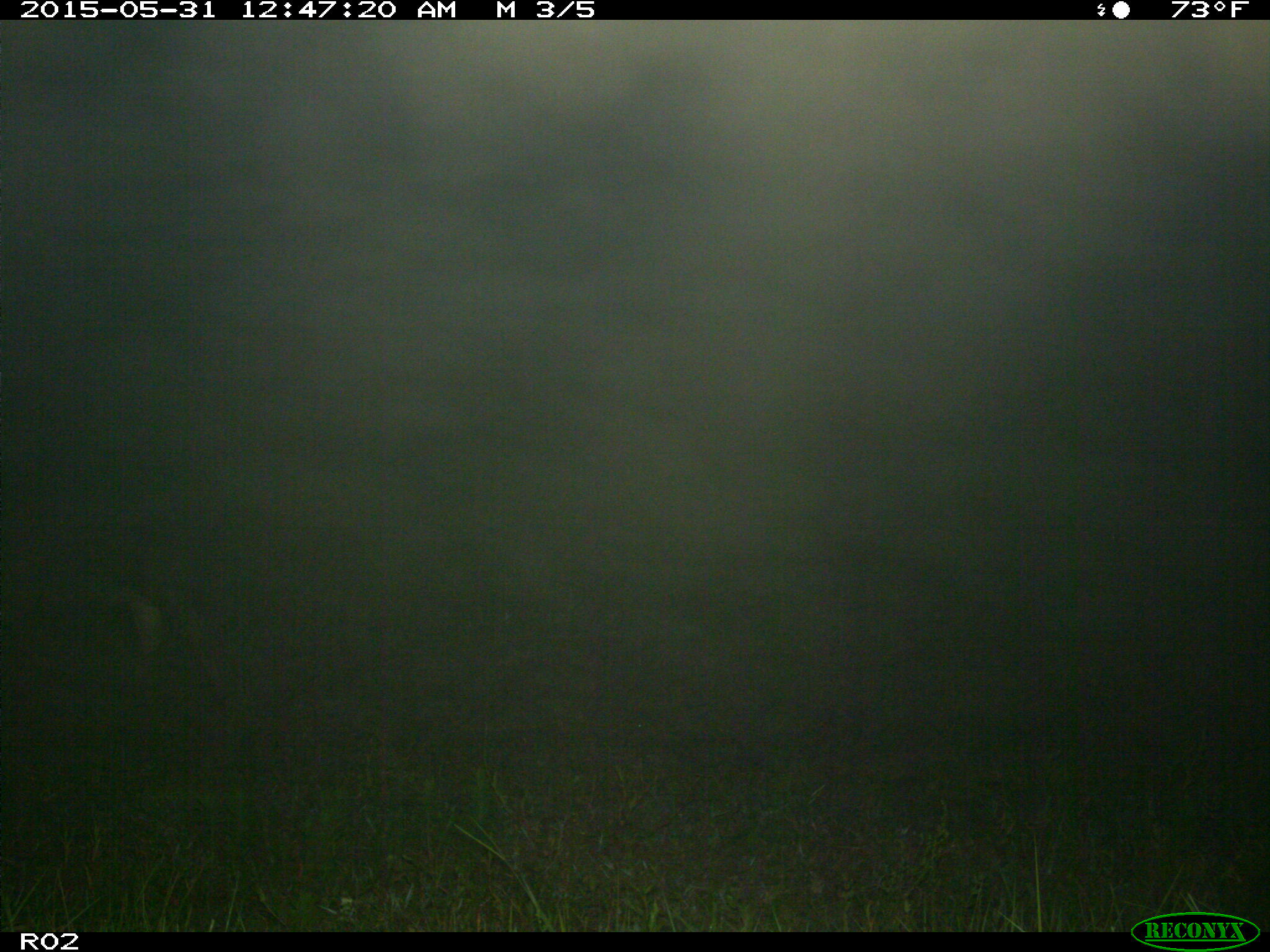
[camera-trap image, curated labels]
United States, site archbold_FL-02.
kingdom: Animalia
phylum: Chordata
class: Mammalia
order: Artiodactyla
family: Bovidae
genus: Bos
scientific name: Bos taurus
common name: domestic cow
Bos taurus (domestic cow).